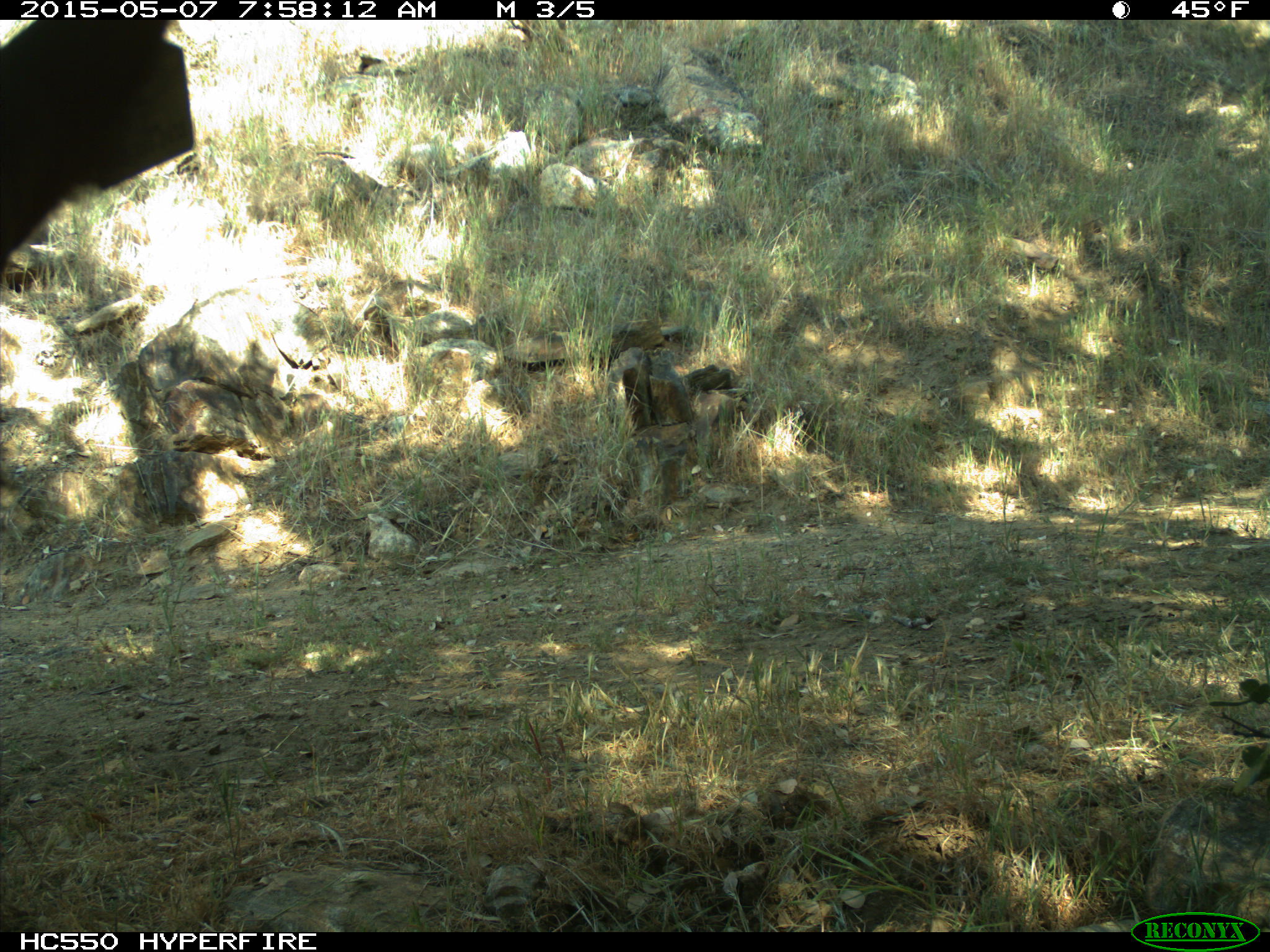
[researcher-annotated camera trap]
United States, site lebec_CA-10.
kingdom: Animalia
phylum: Chordata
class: Mammalia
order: Artiodactyla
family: Bovidae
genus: Bos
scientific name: Bos taurus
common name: domestic cow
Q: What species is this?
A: Bos taurus (domestic cow).